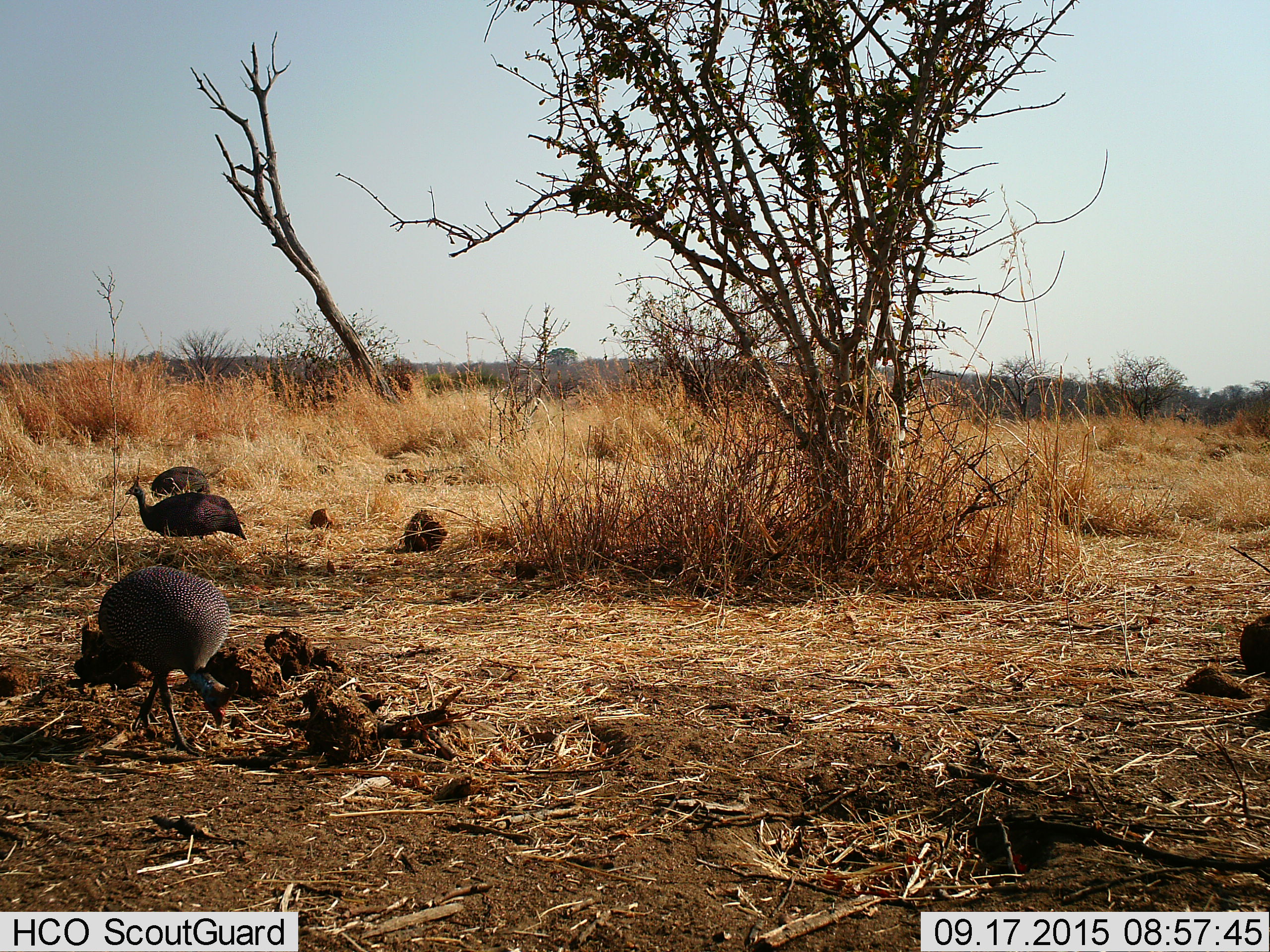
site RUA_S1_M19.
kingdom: Animalia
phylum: Chordata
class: Aves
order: Galliformes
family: Numididae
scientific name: Numididae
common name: guineafowl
Guineafowl (Numididae), count 3. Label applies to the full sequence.